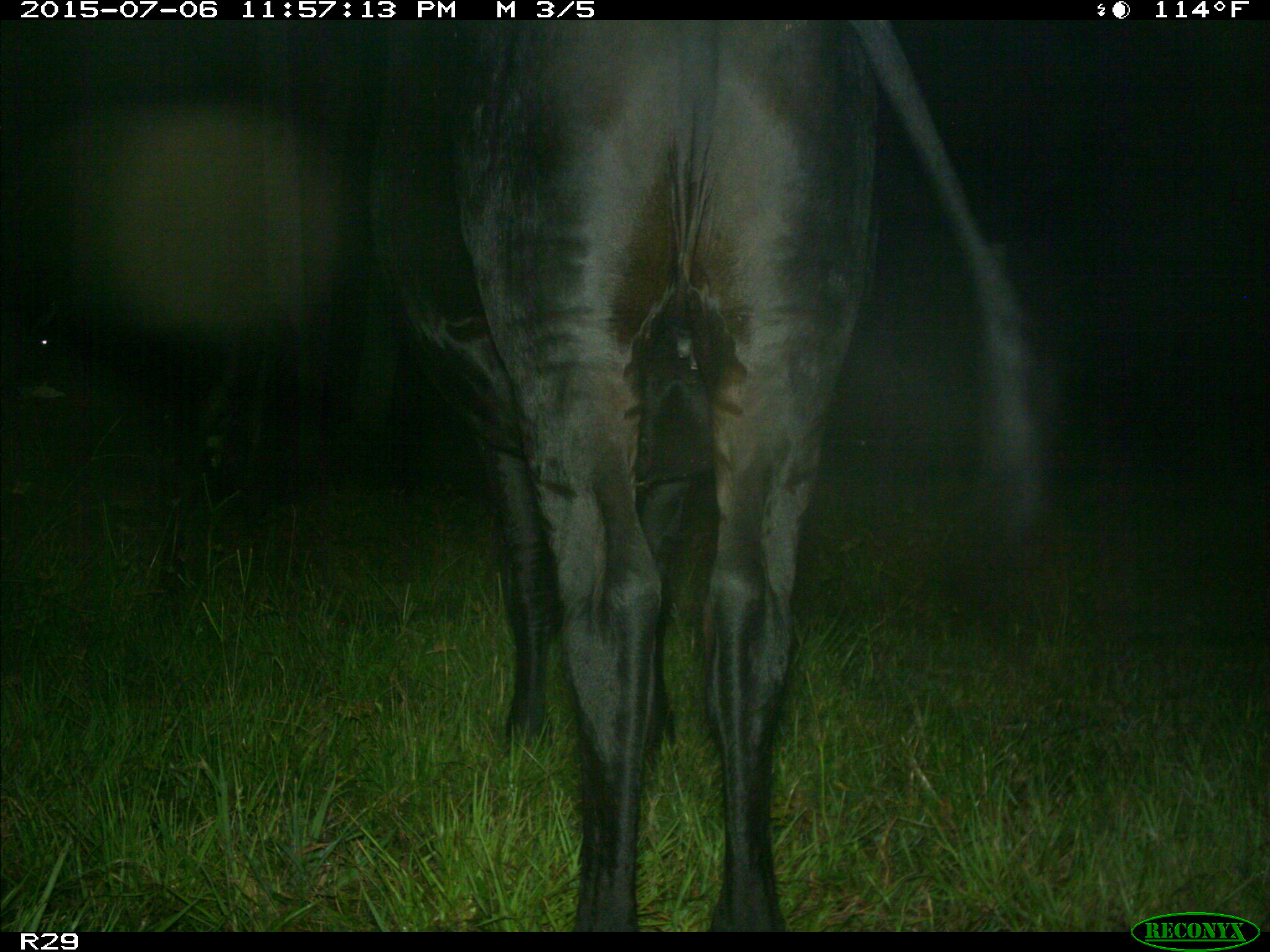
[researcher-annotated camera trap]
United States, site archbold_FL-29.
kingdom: Animalia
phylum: Chordata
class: Mammalia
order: Artiodactyla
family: Bovidae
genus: Bos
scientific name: Bos taurus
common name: domestic cow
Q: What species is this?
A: Bos taurus (domestic cow).